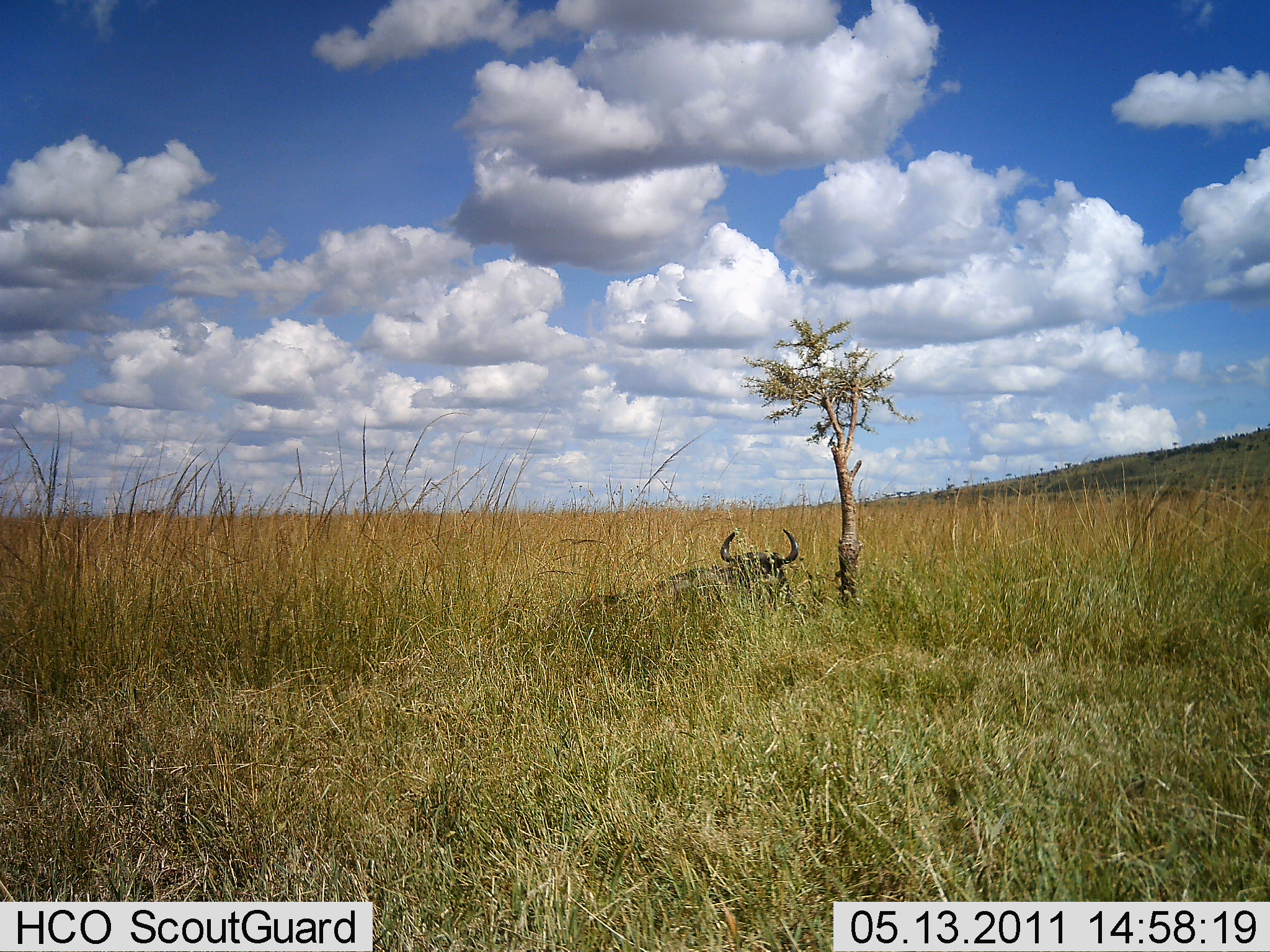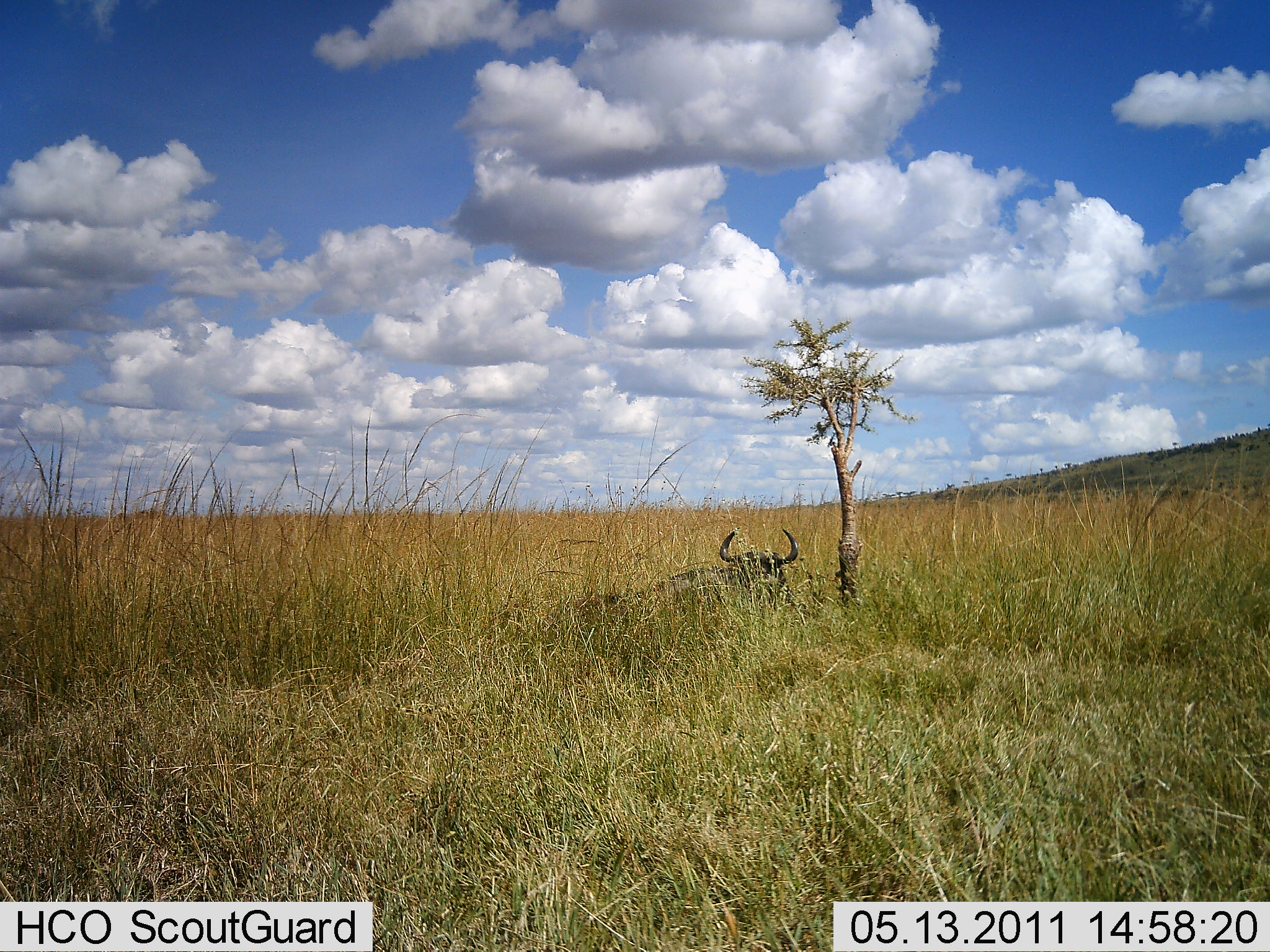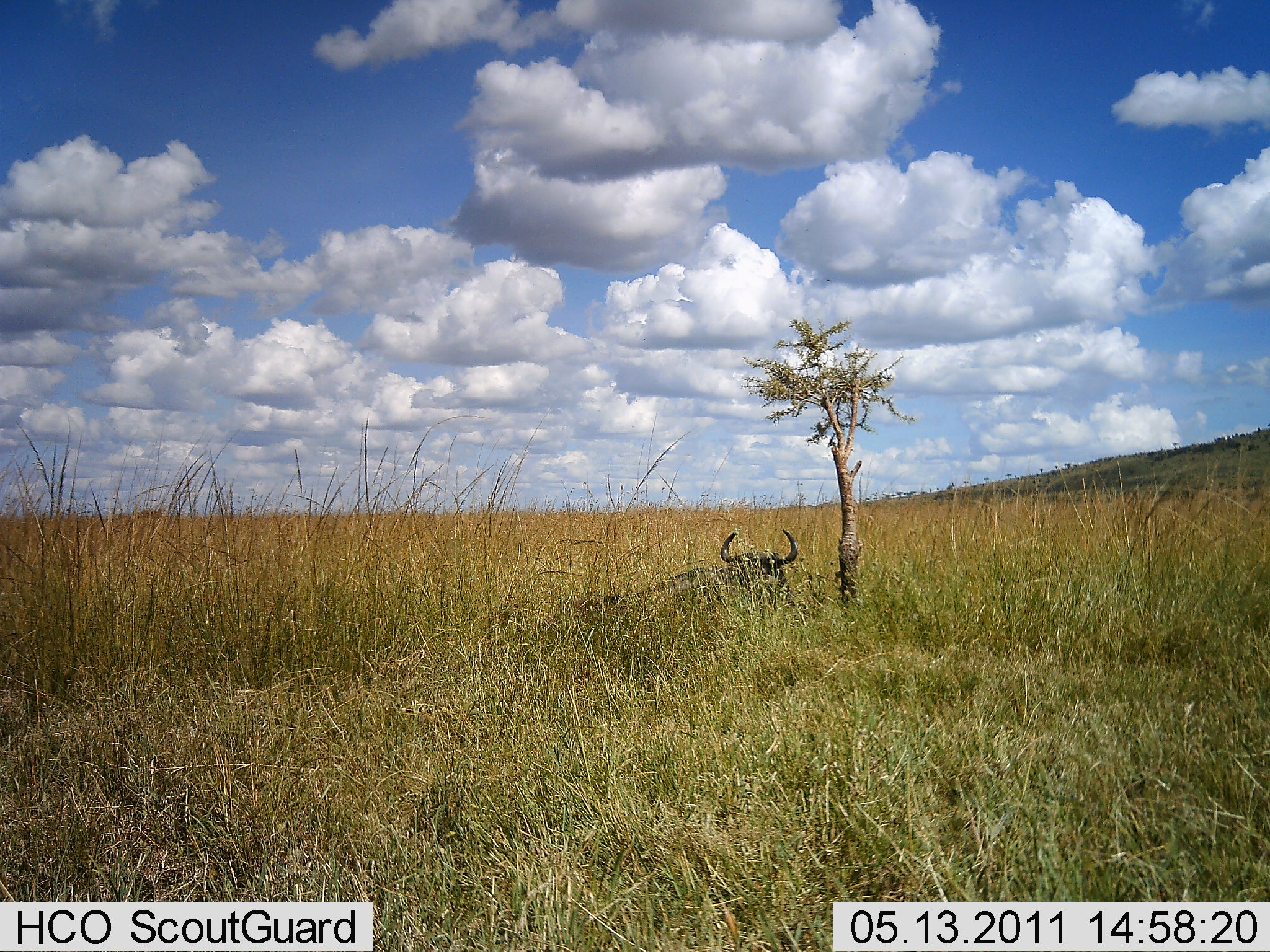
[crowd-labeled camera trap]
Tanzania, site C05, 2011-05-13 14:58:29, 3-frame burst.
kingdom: Animalia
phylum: Chordata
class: Mammalia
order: Artiodactyla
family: Bovidae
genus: Connochaetes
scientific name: Connochaetes taurinus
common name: blue wildebeest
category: wildebeest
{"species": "wildebeest (blue wildebeest) (Connochaetes taurinus)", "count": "1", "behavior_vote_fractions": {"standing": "0%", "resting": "100%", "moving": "0%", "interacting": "0%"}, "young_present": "0%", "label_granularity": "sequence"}